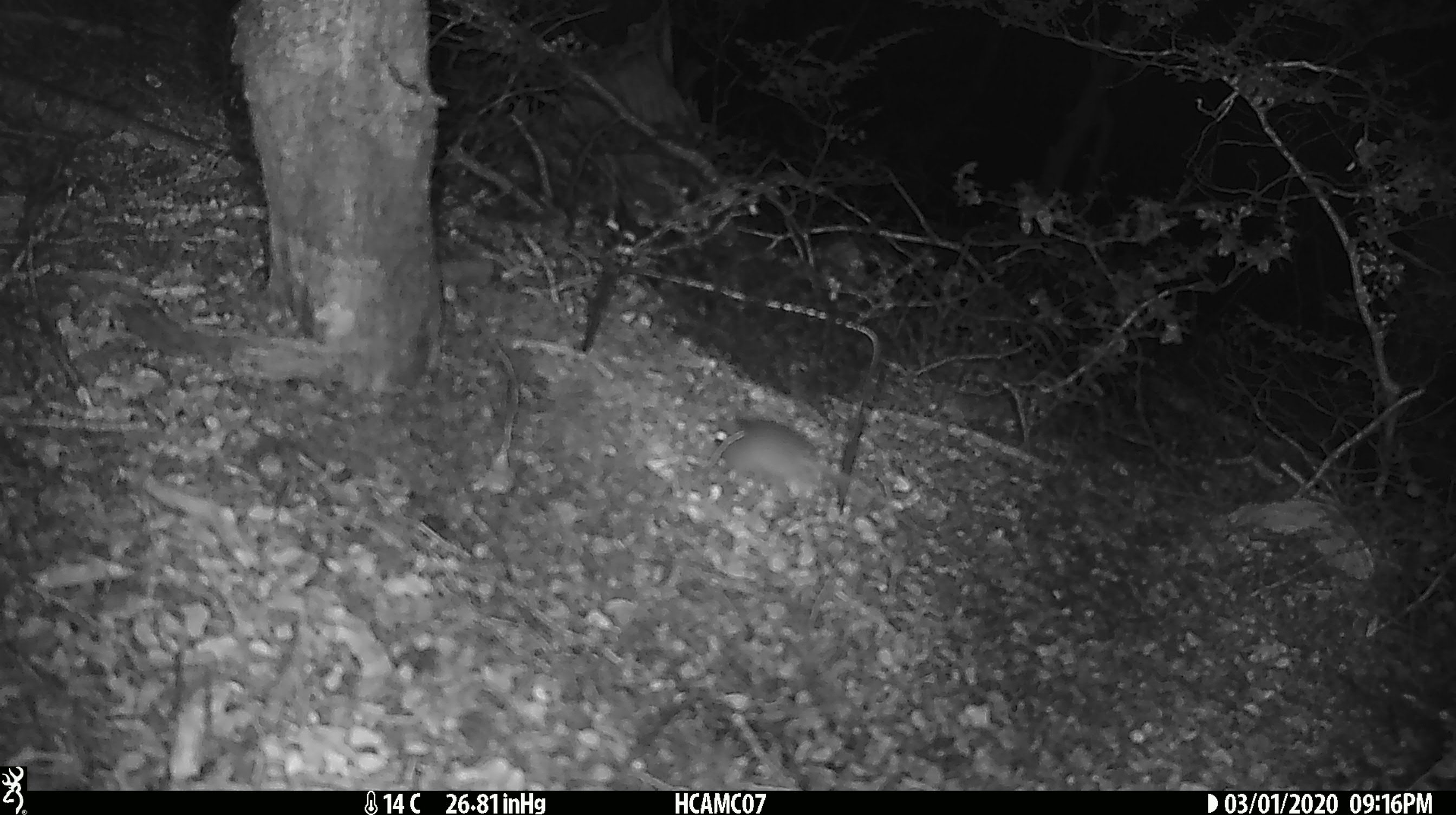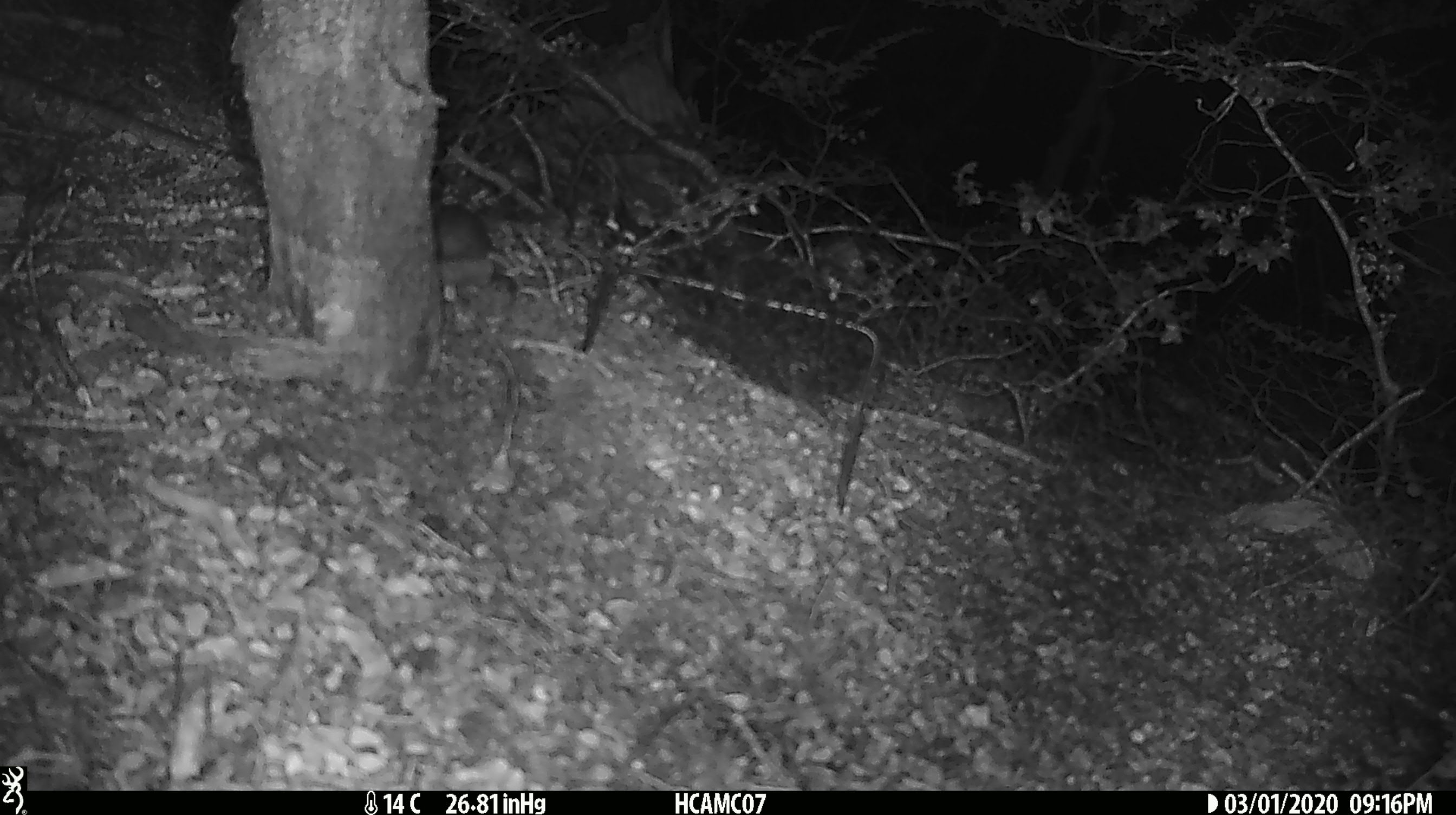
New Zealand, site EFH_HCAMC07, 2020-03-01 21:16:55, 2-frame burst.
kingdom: Animalia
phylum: Chordata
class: Mammalia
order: Rodentia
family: Muridae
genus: Mus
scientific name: Mus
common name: mouse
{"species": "mouse (Mus)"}